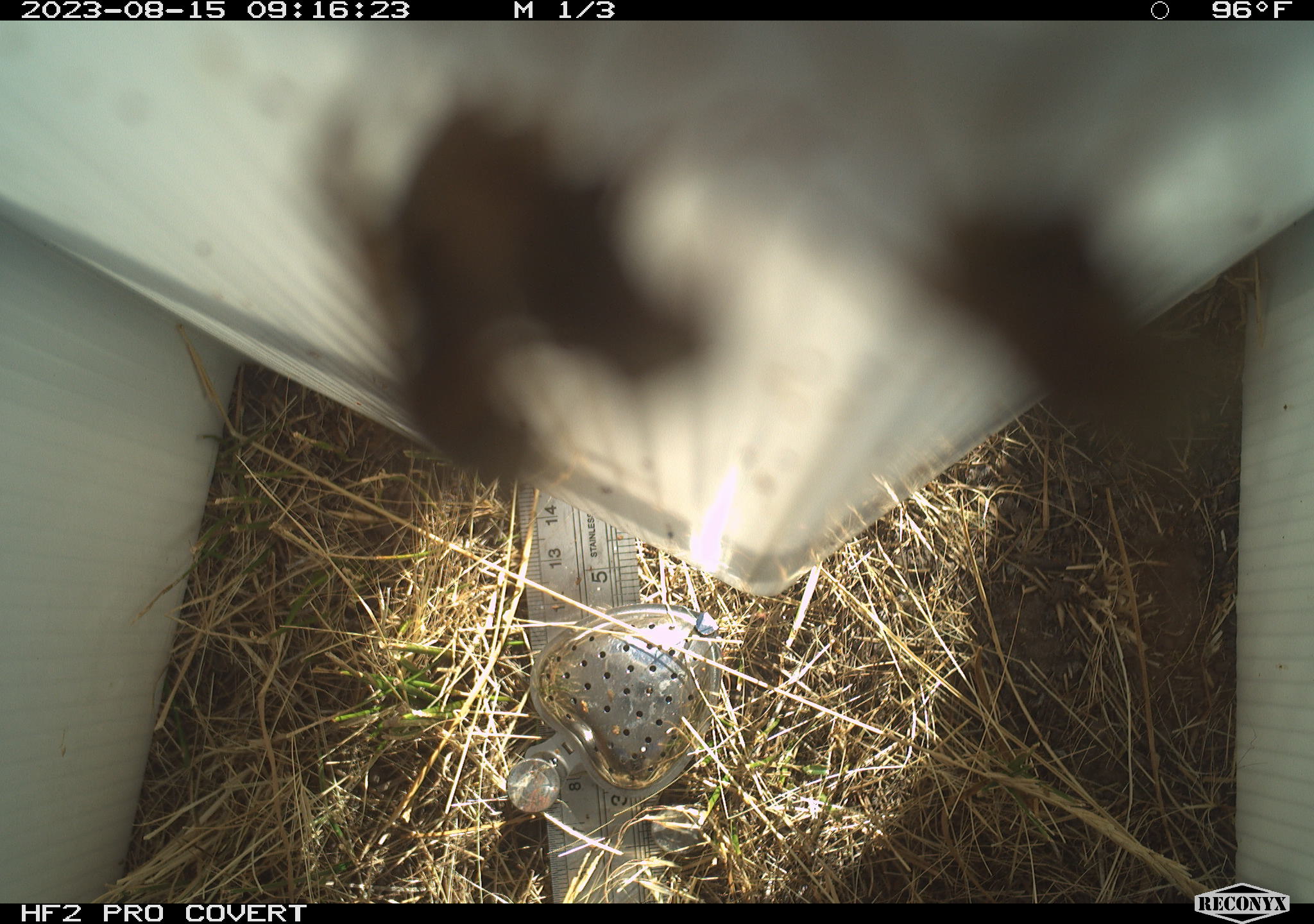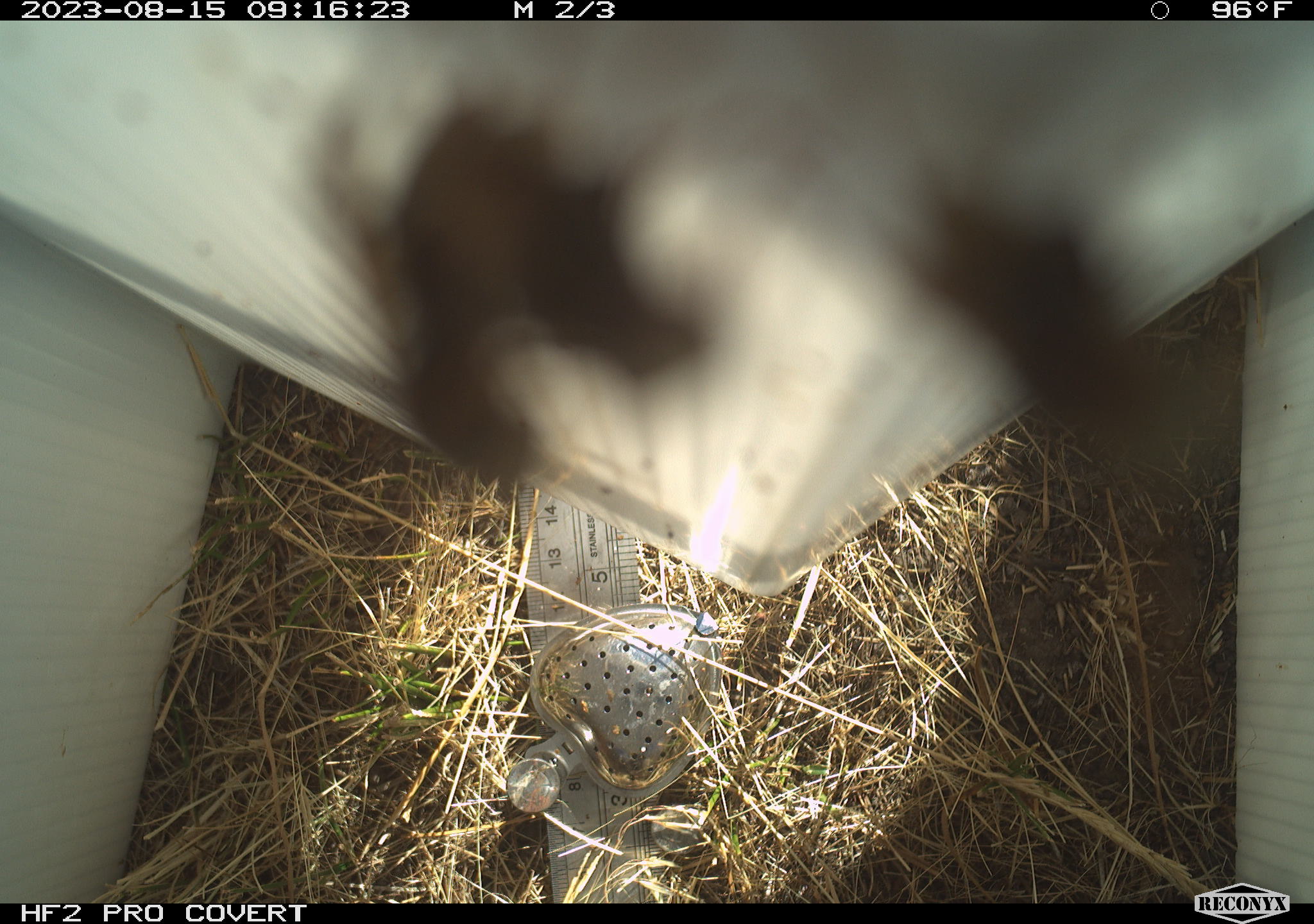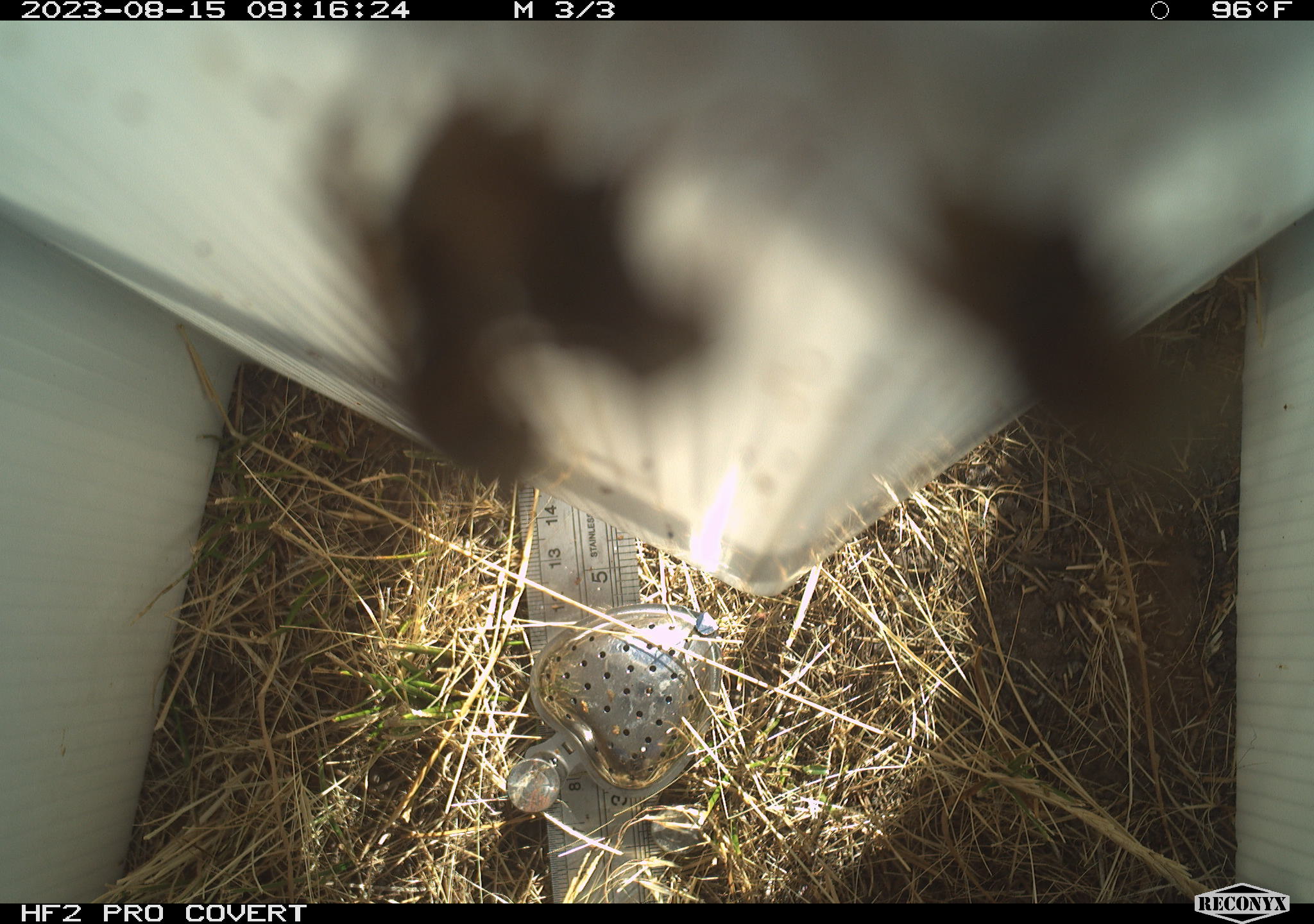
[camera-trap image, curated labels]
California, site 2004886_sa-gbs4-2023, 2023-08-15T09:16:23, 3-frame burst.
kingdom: Animalia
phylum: Arthropoda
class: Insecta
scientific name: Insecta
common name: insect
Insect (Insecta).